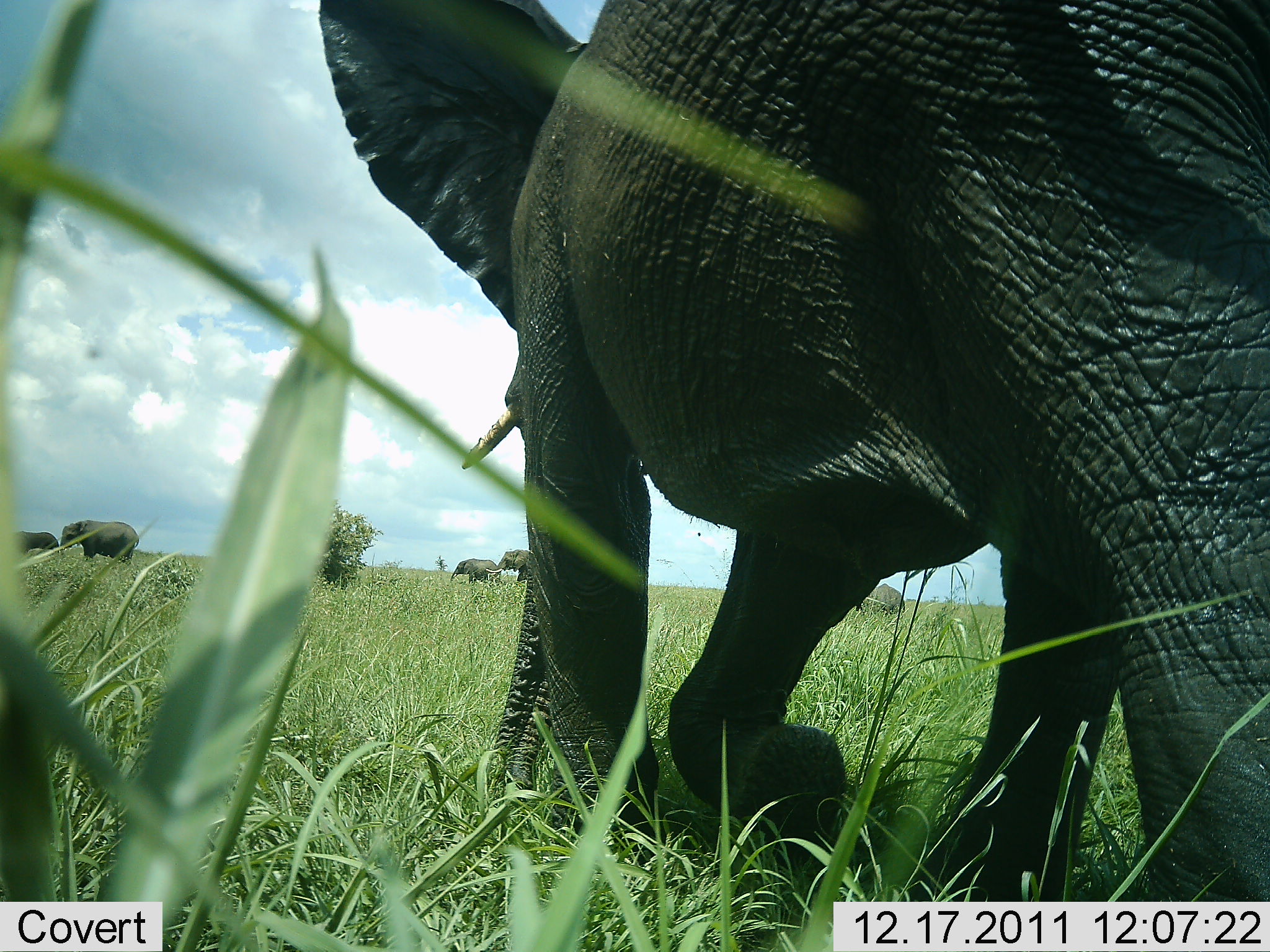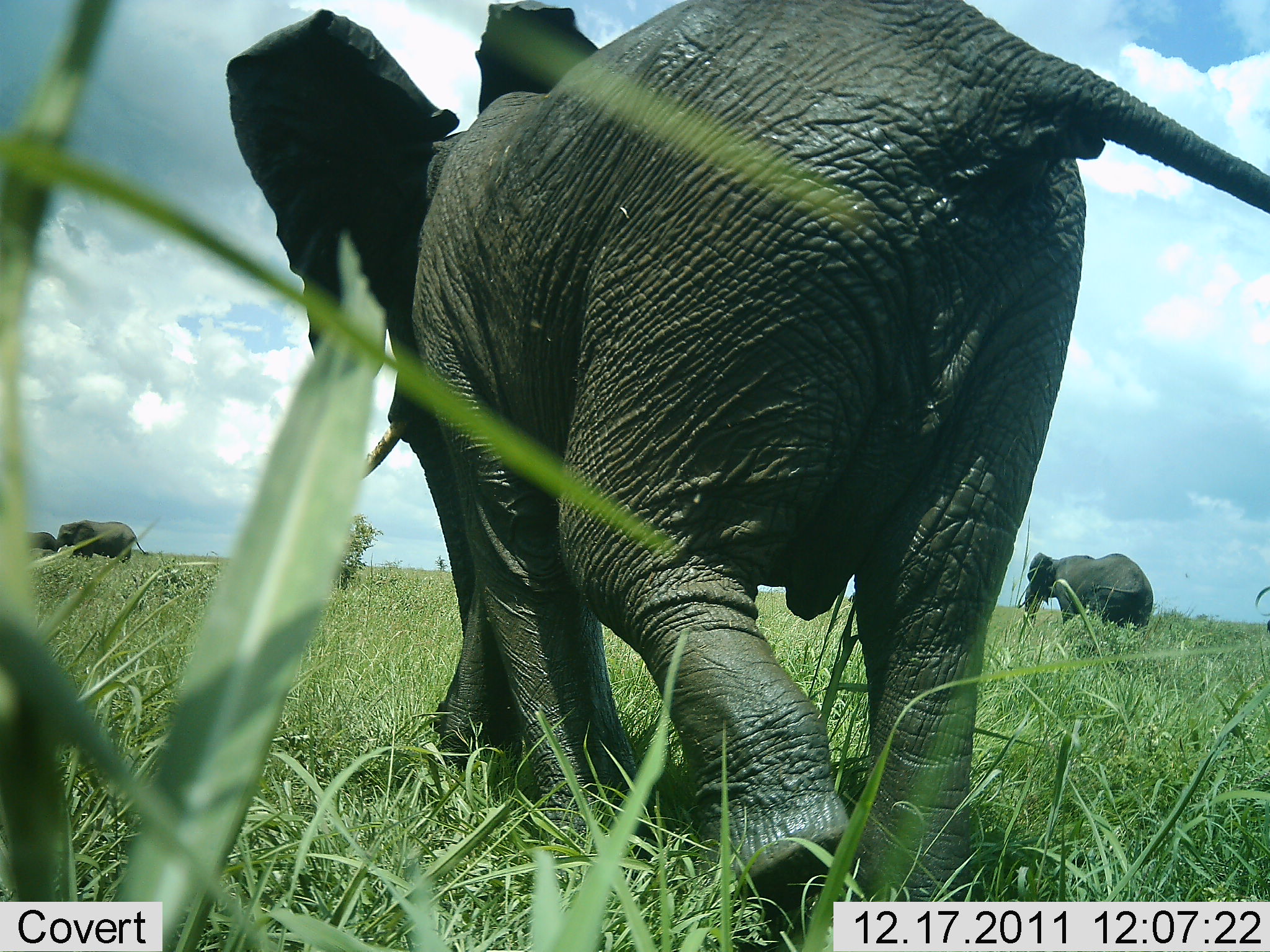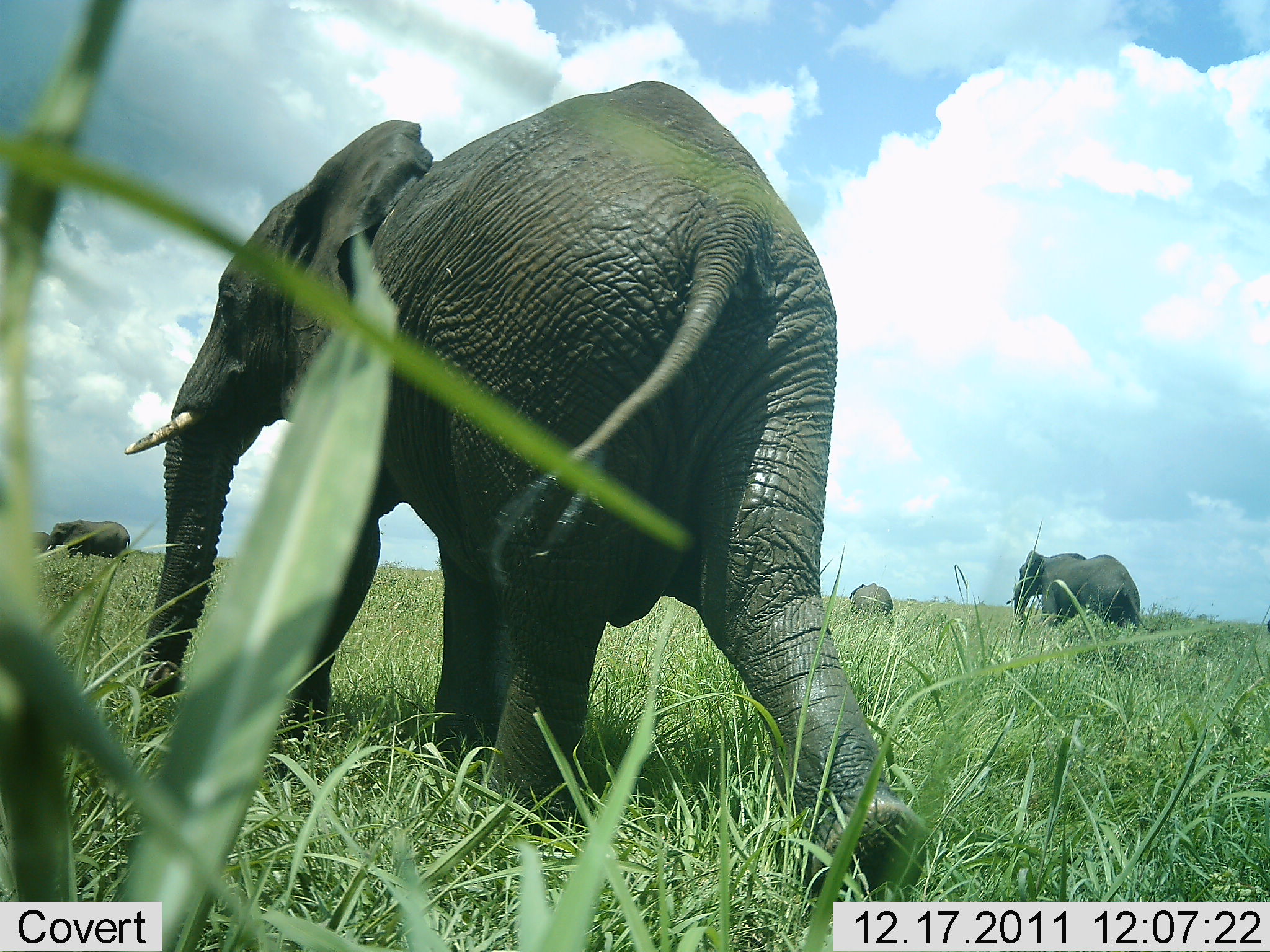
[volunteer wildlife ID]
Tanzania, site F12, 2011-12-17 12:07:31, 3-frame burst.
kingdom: Animalia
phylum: Chordata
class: Mammalia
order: Proboscidea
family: Elephantidae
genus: Loxodonta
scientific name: Loxodonta africana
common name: african bush elephant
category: elephant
Elephant (african bush elephant) (Loxodonta africana), count 7. Behavior (volunteer vote fractions): standing 0%, resting 0%, moving 100%, interacting 0%. Young present (vote fraction): 27%. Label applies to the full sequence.